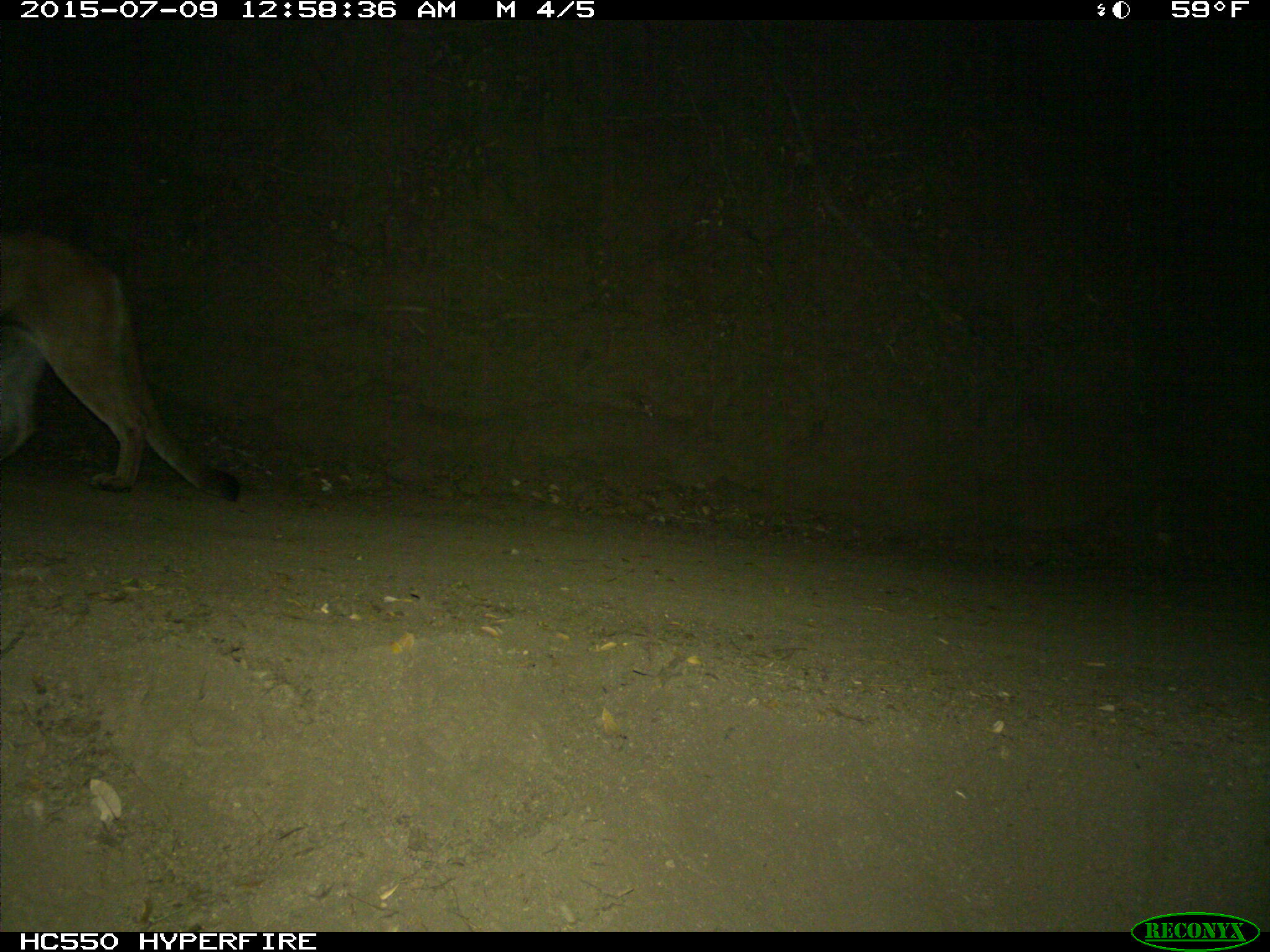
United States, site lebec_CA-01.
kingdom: Animalia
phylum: Chordata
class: Mammalia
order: Carnivora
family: Felidae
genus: Puma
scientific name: Puma concolor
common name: mountain lion